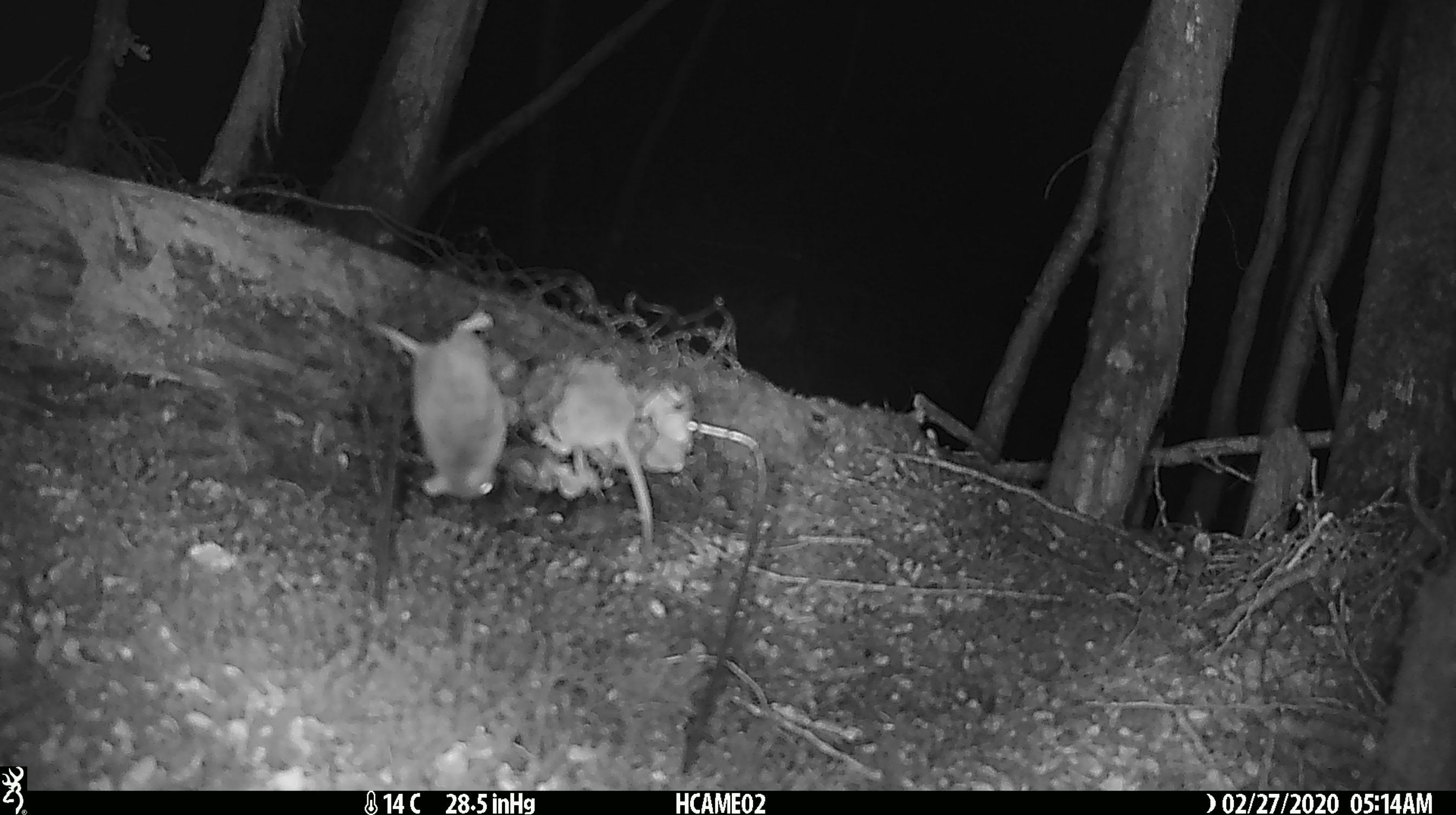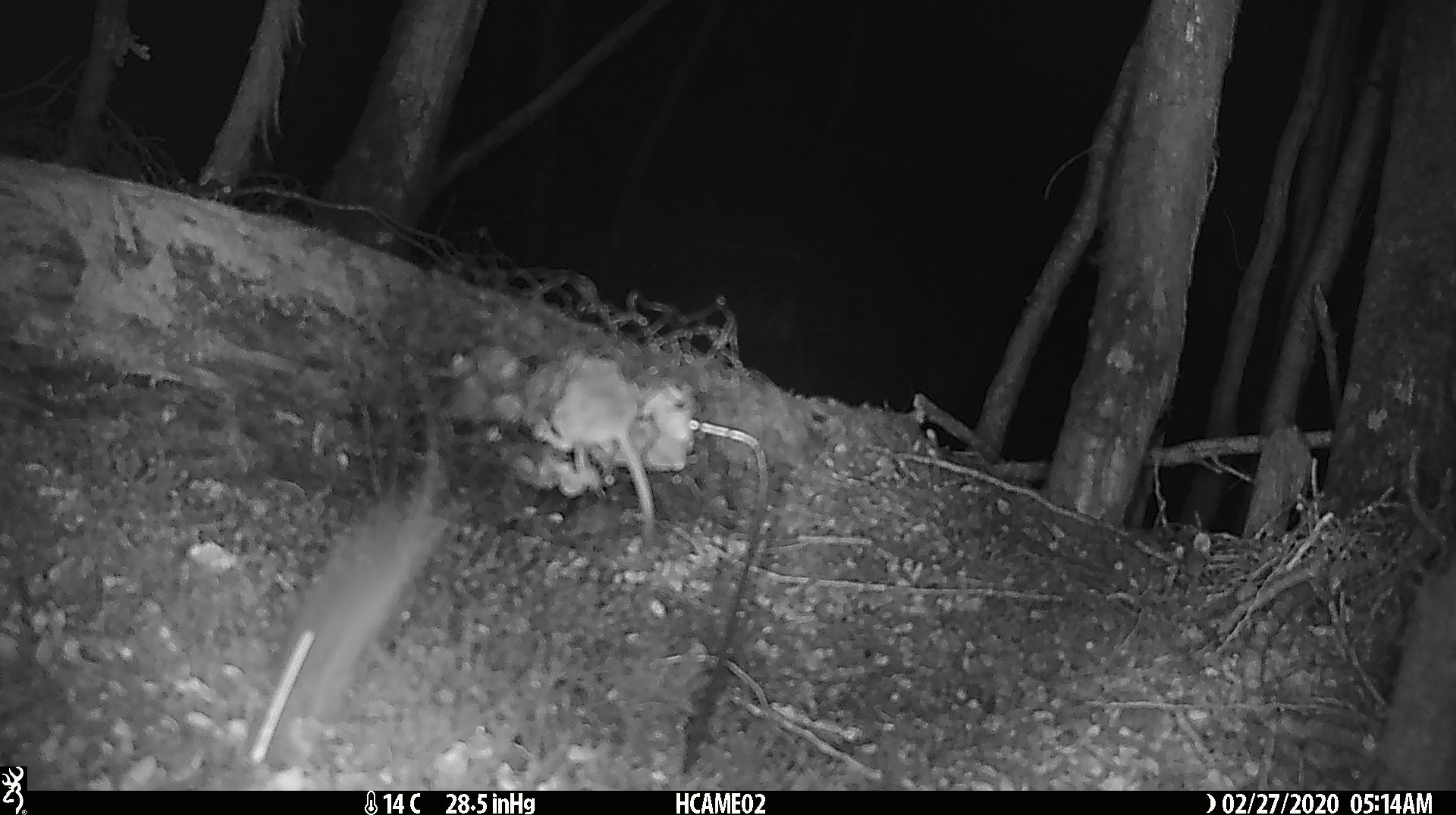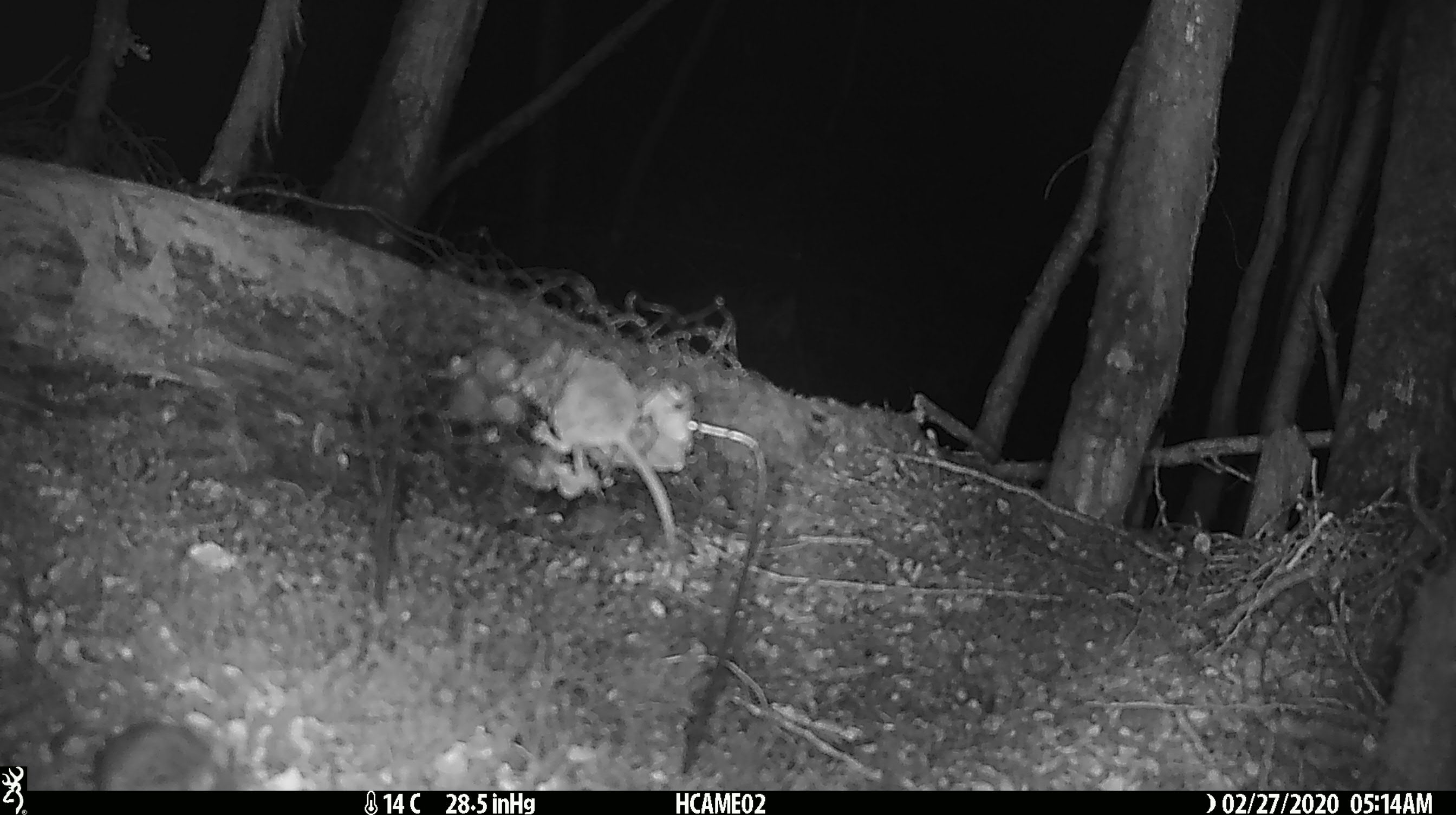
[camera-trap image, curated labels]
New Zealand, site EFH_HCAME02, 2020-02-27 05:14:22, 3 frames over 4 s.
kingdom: Animalia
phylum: Chordata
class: Mammalia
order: Rodentia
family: Muridae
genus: Mus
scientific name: Mus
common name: mouse